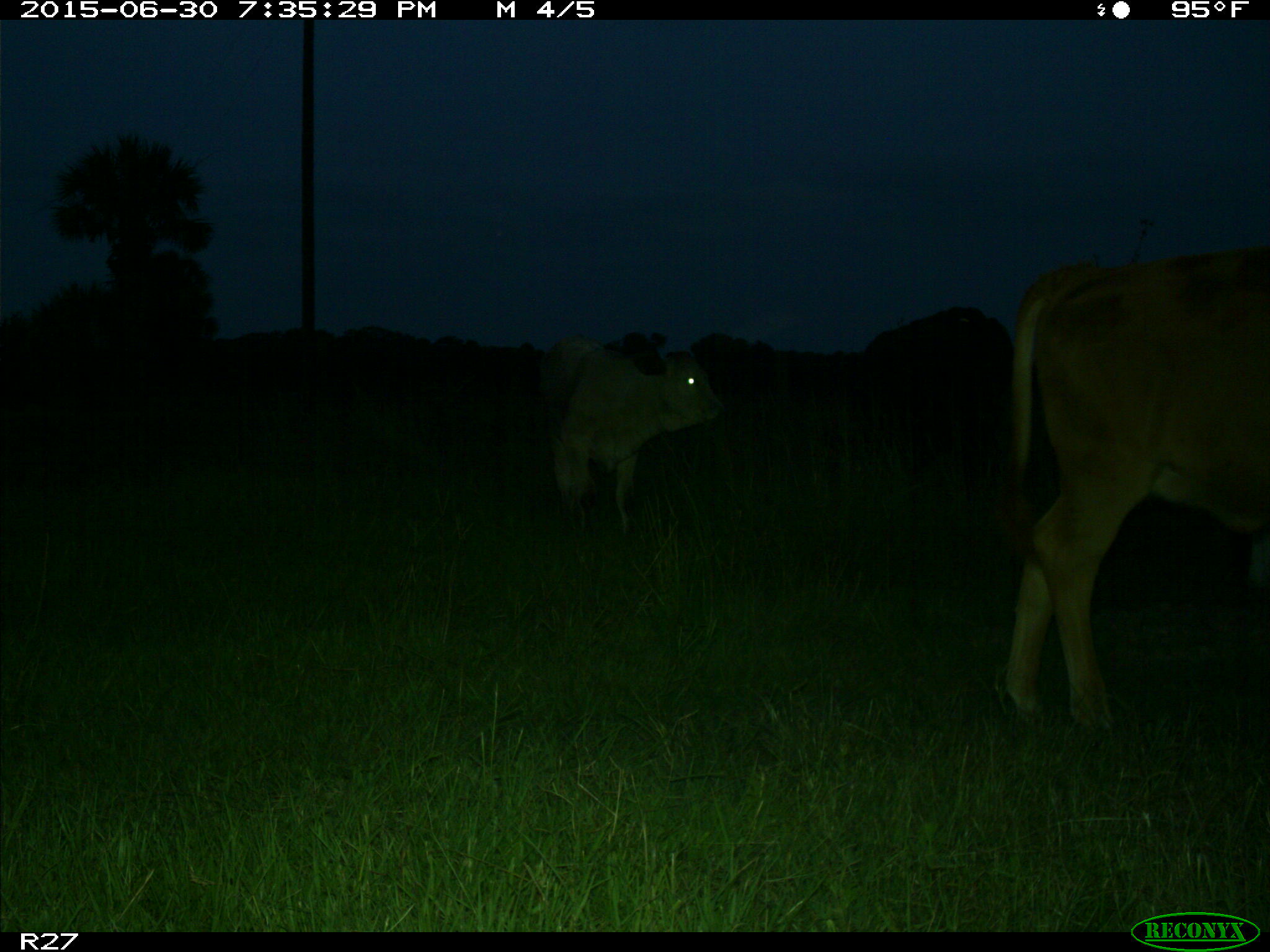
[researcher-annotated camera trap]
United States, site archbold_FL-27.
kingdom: Animalia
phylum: Chordata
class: Mammalia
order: Artiodactyla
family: Bovidae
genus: Bos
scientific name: Bos taurus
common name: domestic cow